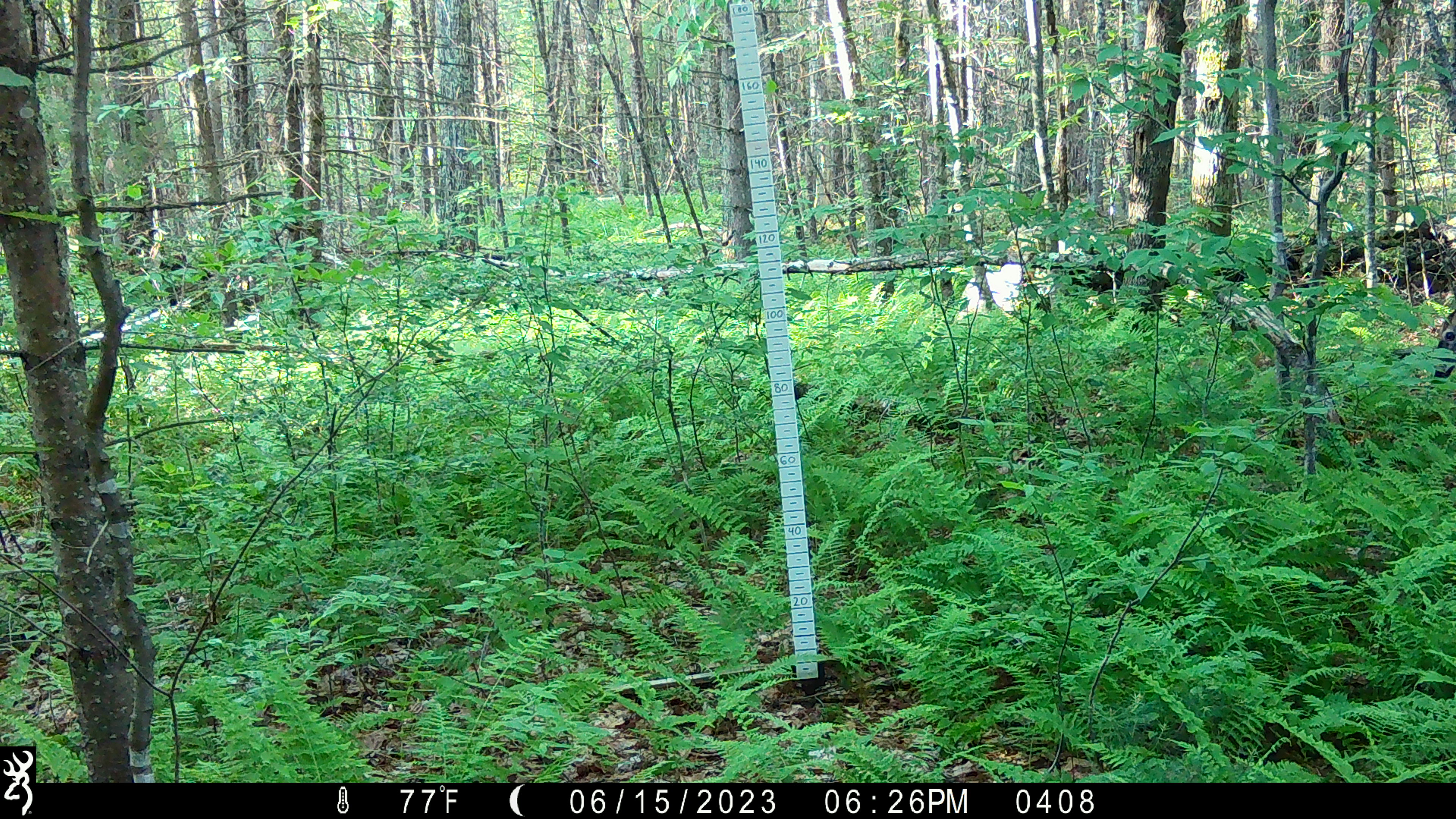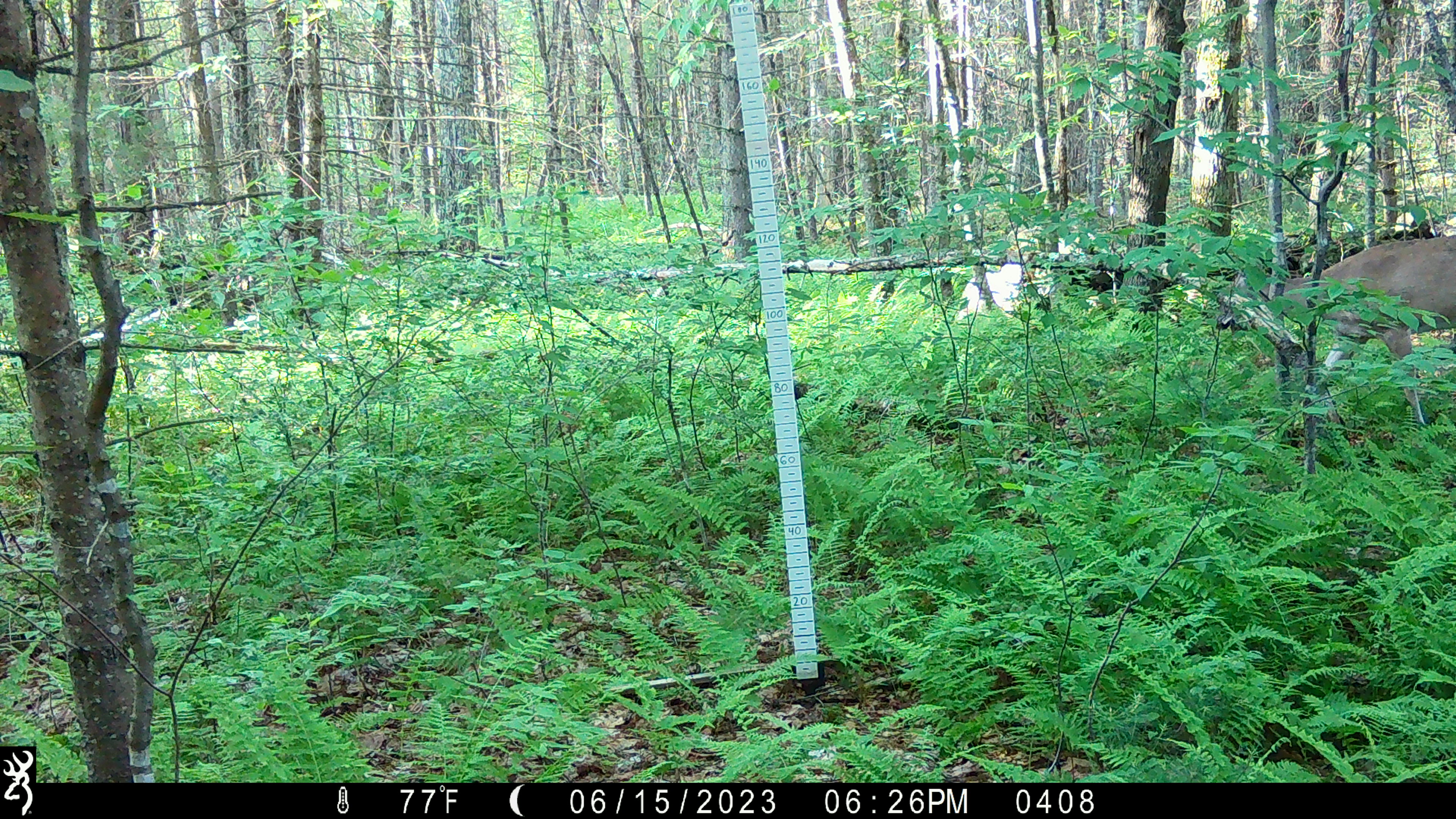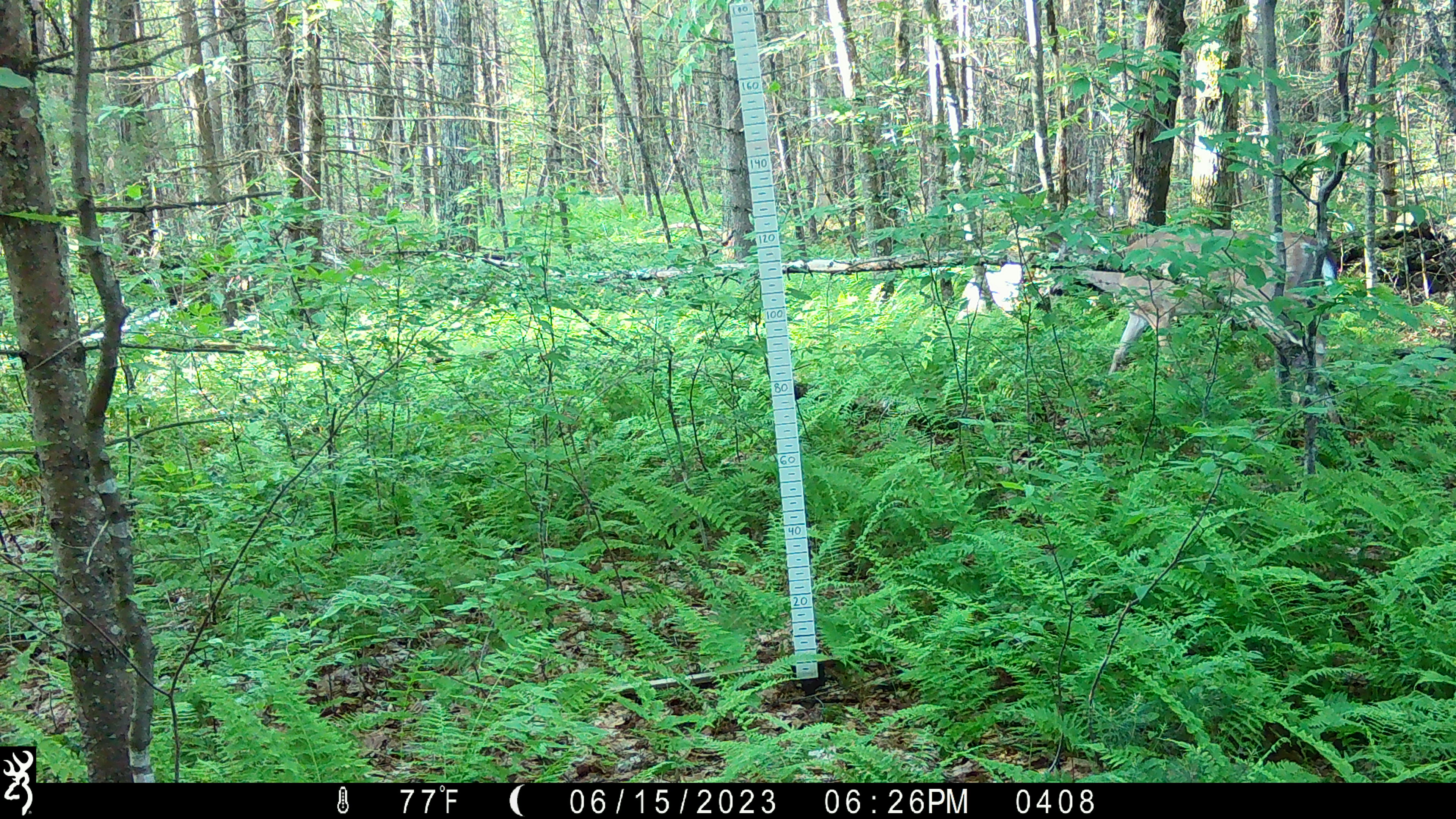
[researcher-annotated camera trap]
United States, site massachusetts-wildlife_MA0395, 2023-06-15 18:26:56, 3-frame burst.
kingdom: Animalia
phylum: Chordata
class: Mammalia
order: Artiodactyla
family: Cervidae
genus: Odocoileus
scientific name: Odocoileus virginianus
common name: white-tailed deer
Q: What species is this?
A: White-tailed deer (Odocoileus virginianus).